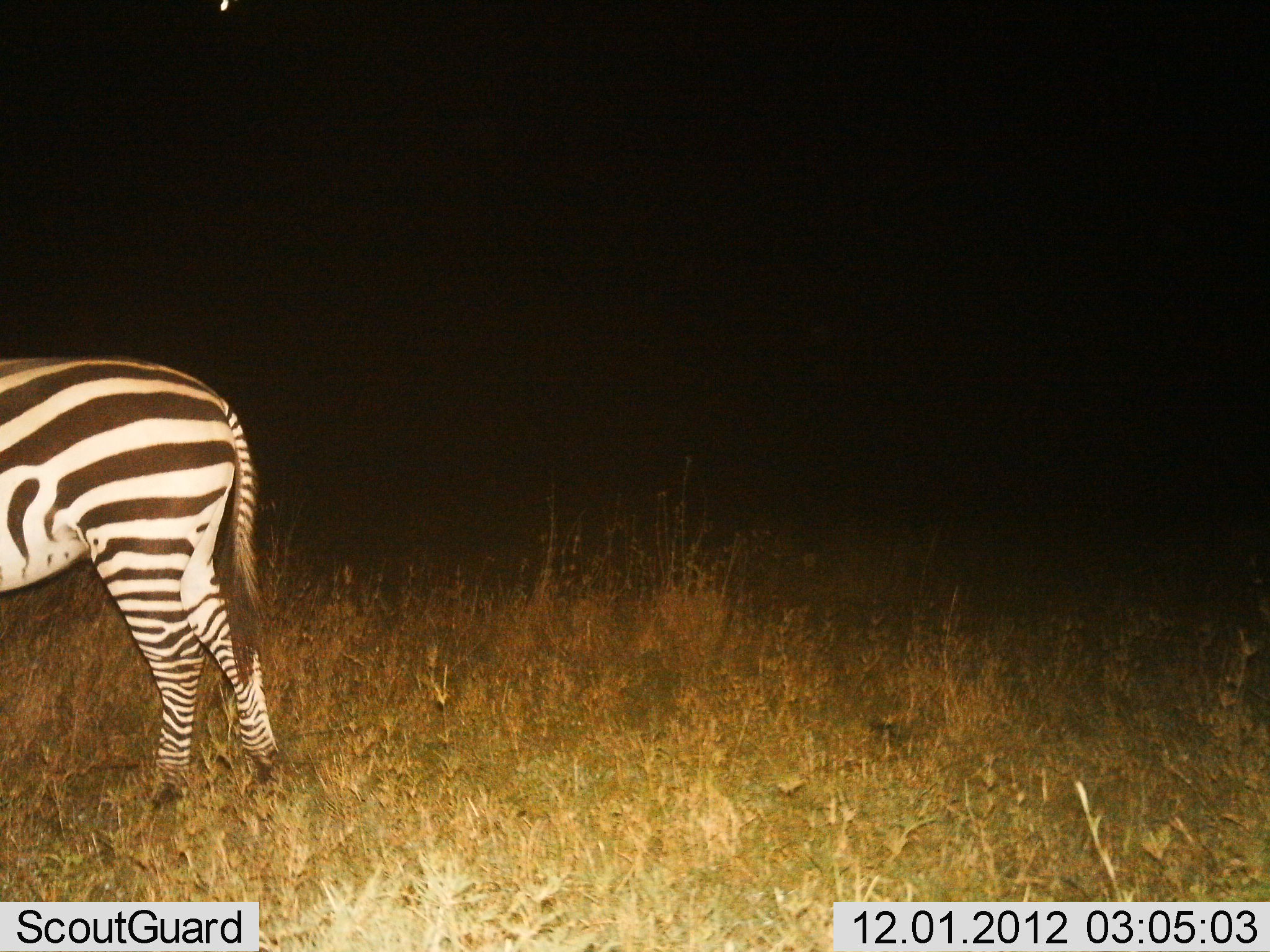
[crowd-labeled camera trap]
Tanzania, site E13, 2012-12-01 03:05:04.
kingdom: Animalia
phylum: Chordata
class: Mammalia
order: Perissodactyla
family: Equidae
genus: Equus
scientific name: Equus quagga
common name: plains zebra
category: zebra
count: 1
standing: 80%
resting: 0%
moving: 20%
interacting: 0%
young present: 0%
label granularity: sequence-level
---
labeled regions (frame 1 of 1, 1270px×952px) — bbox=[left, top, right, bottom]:
animal: bbox=[0, 358, 292, 804]